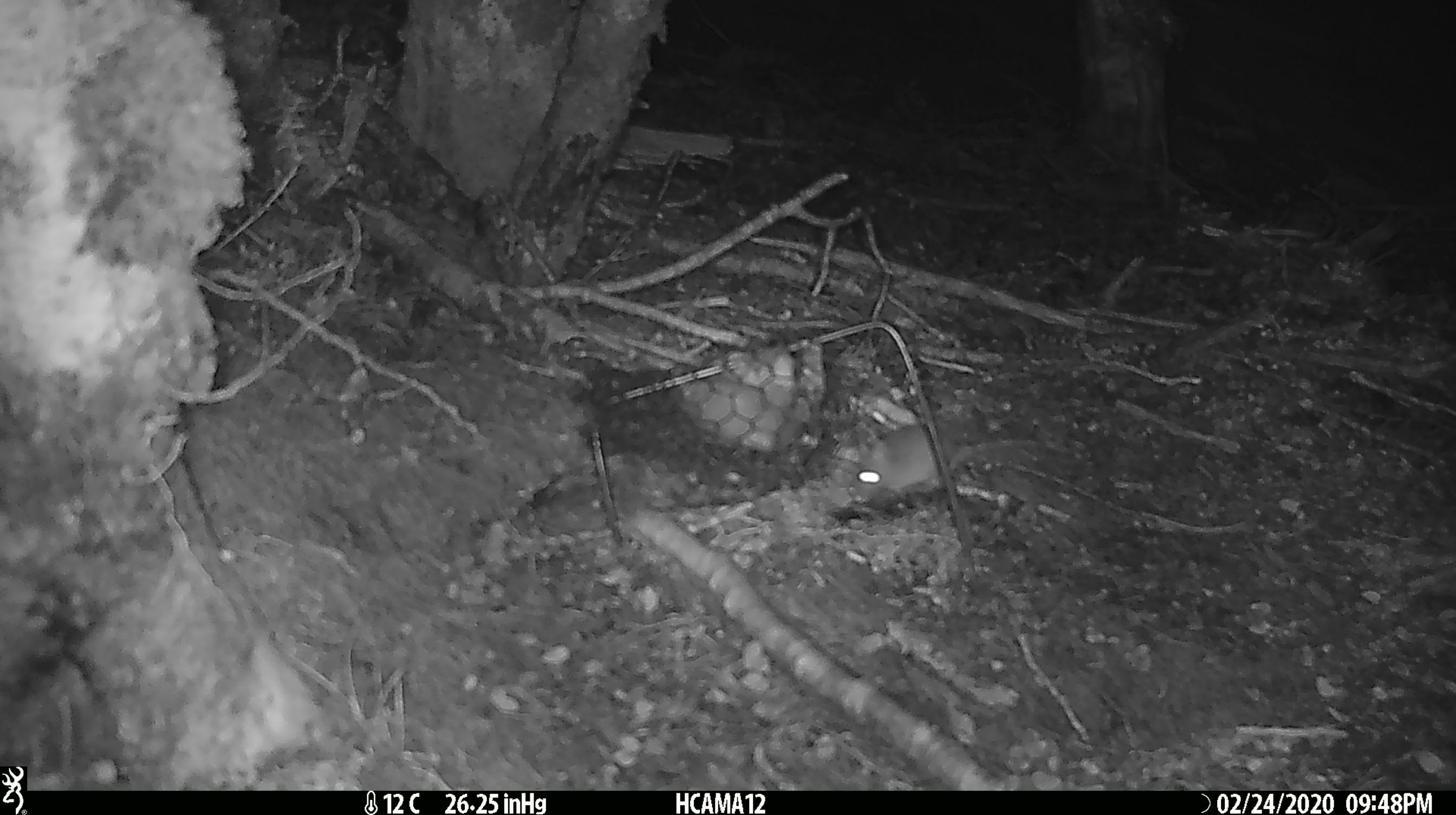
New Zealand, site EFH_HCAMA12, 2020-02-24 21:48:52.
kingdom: Animalia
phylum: Chordata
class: Mammalia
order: Rodentia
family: Muridae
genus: Mus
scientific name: Mus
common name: mouse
Mouse (Mus).